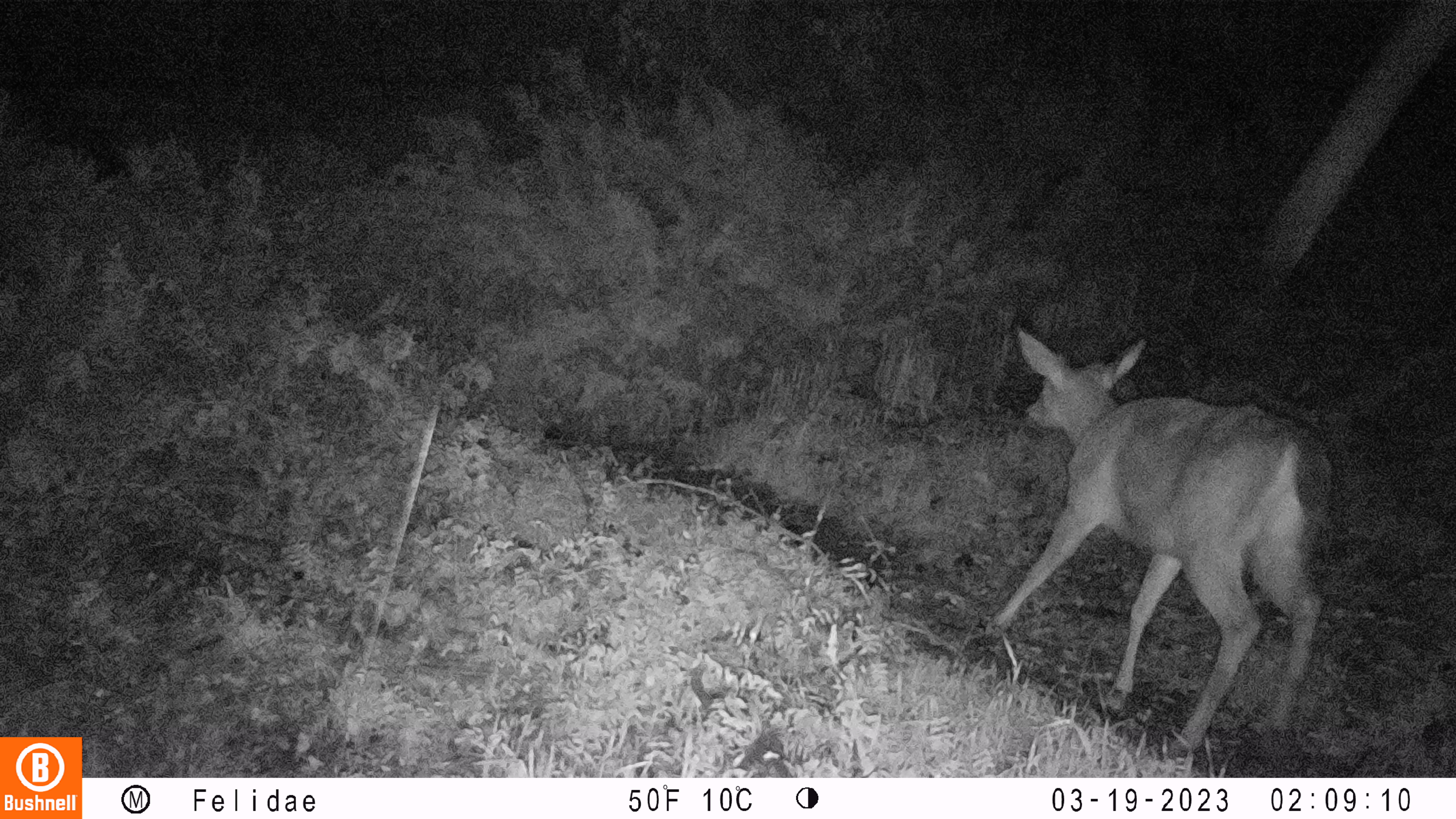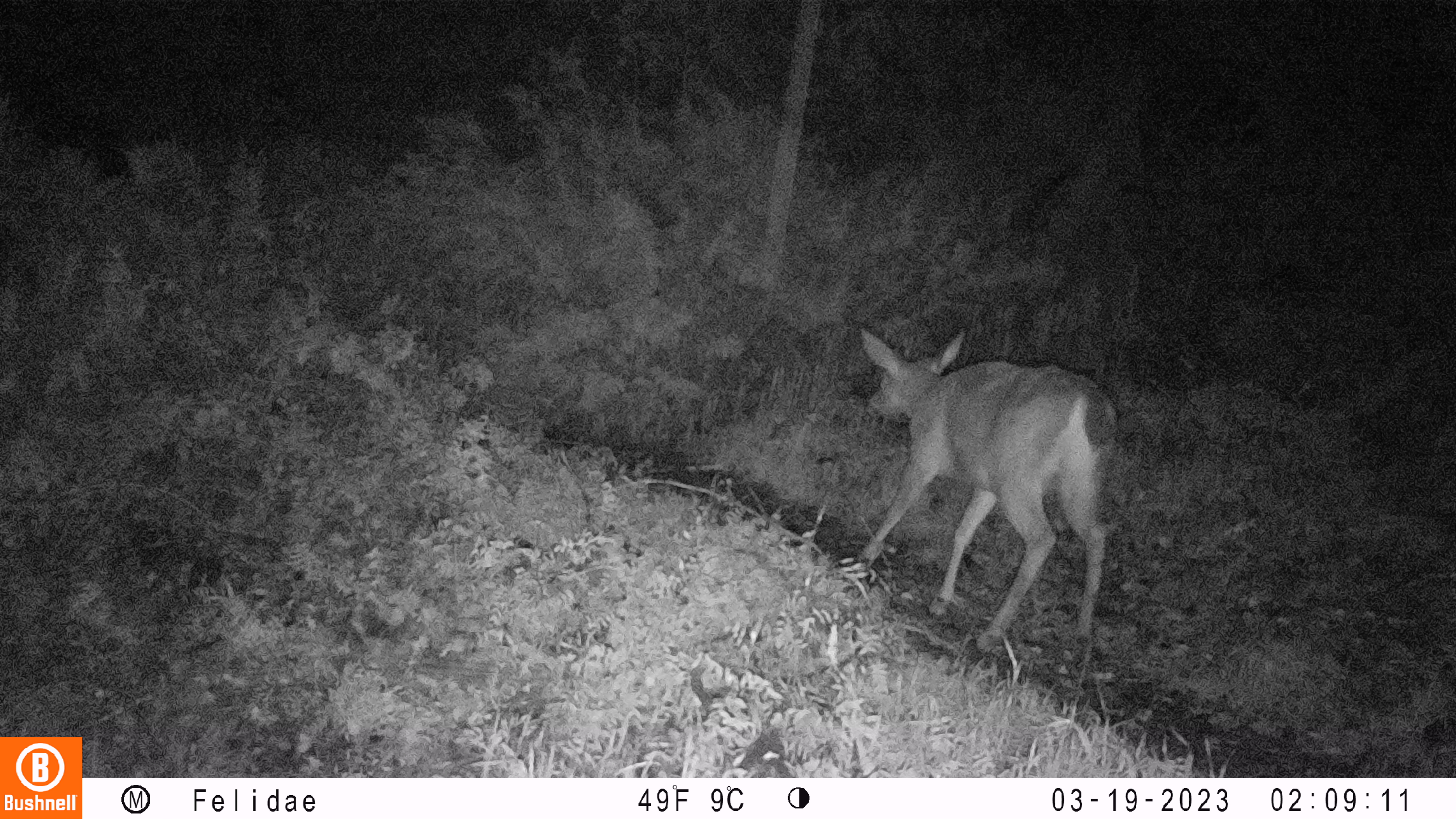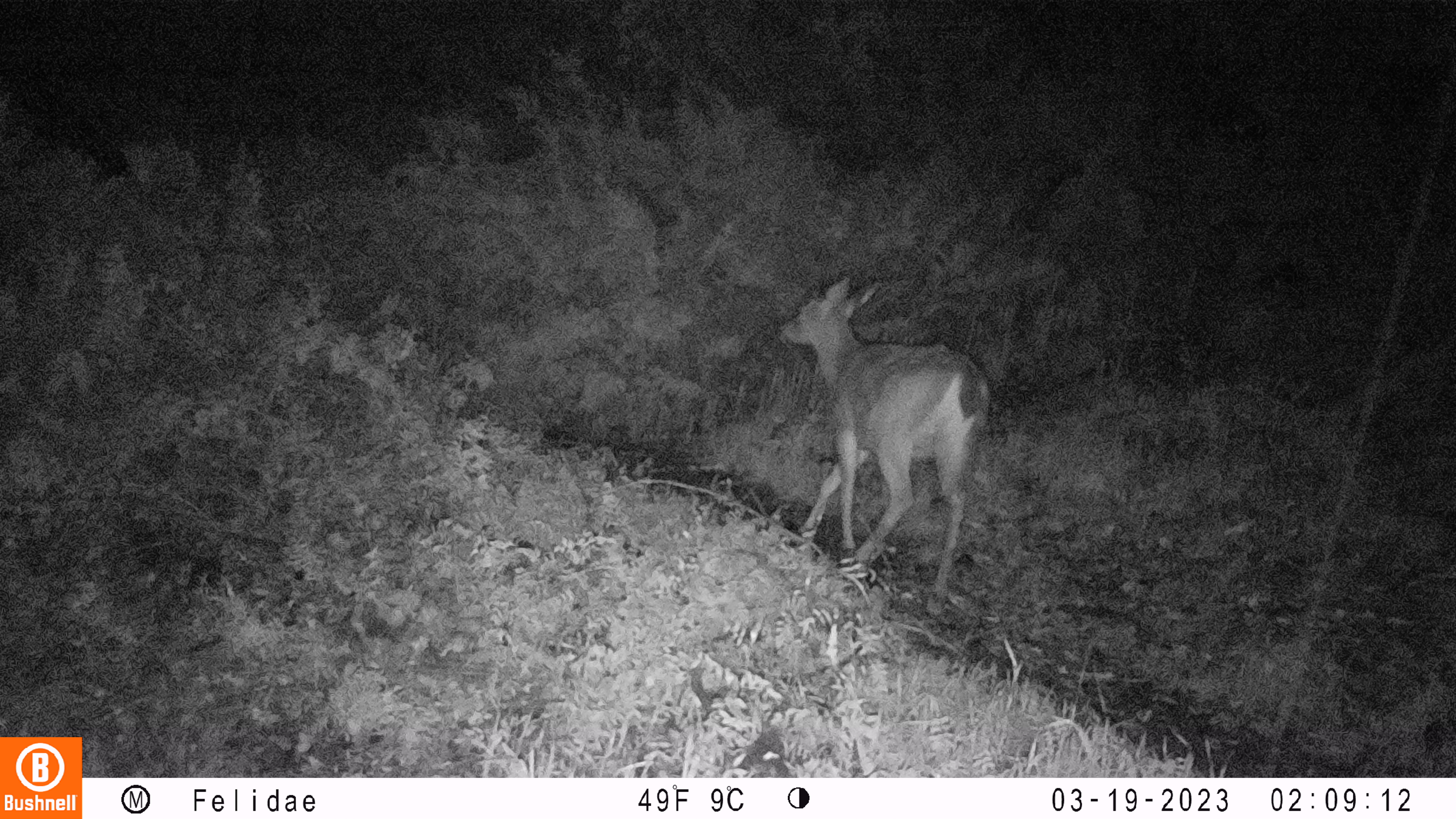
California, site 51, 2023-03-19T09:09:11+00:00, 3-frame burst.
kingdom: Animalia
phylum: Chordata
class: Mammalia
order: Artiodactyla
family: Cervidae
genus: Odocoileus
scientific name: Odocoileus hemionus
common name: mule deer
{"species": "mule deer (Odocoileus hemionus)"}